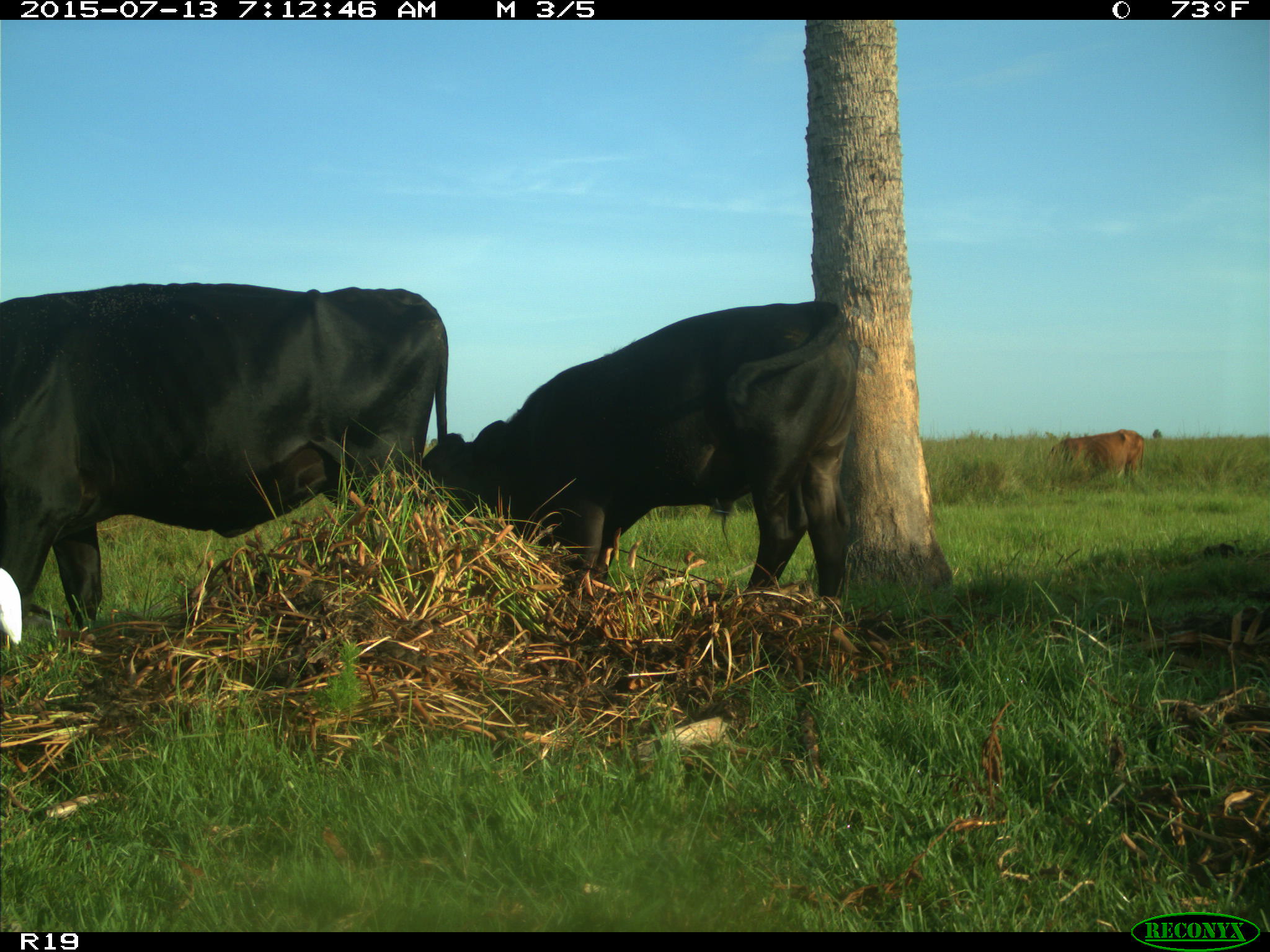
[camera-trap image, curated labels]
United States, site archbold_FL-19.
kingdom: Animalia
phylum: Chordata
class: Mammalia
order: Artiodactyla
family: Bovidae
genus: Bos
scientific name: Bos taurus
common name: domestic cow